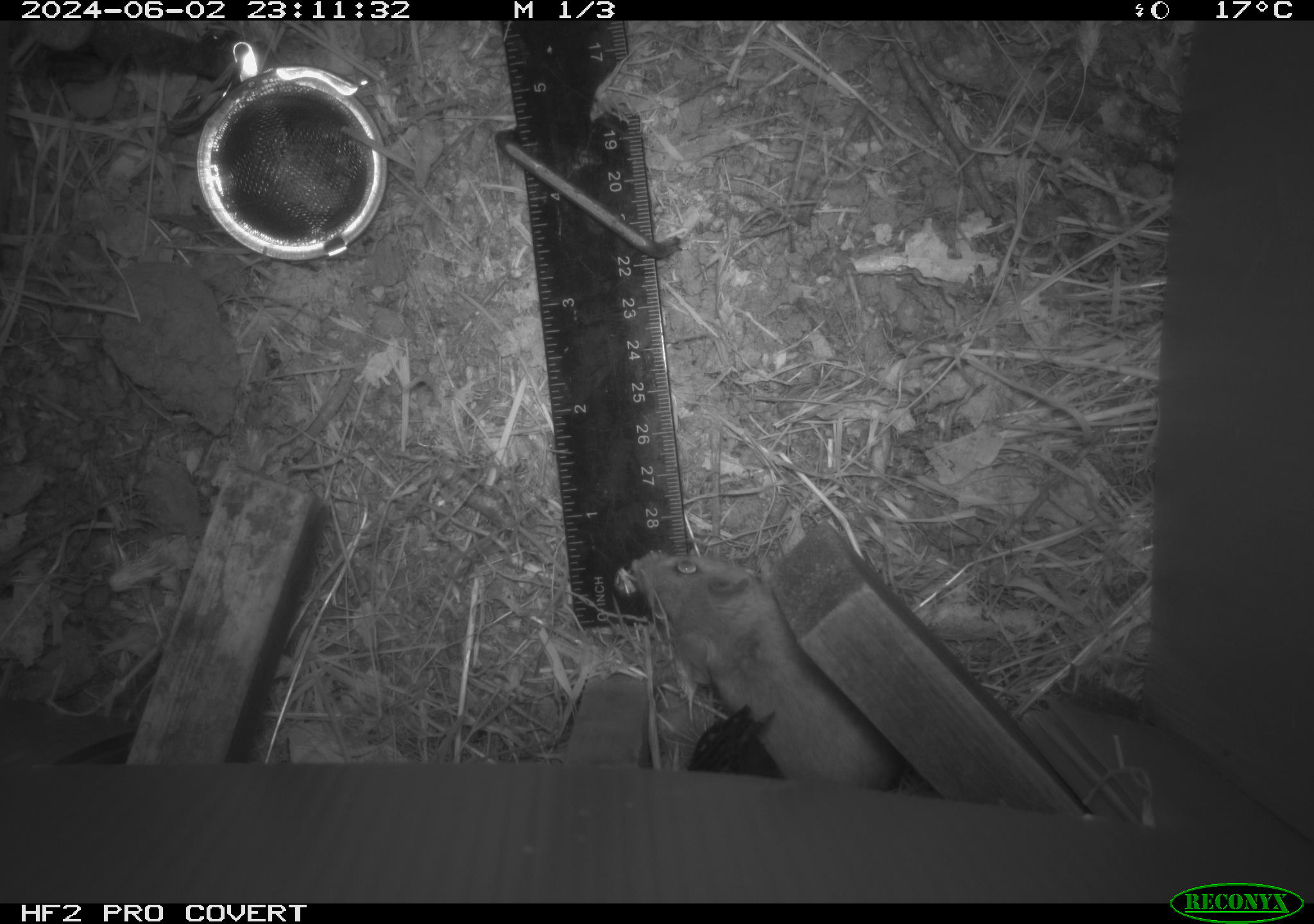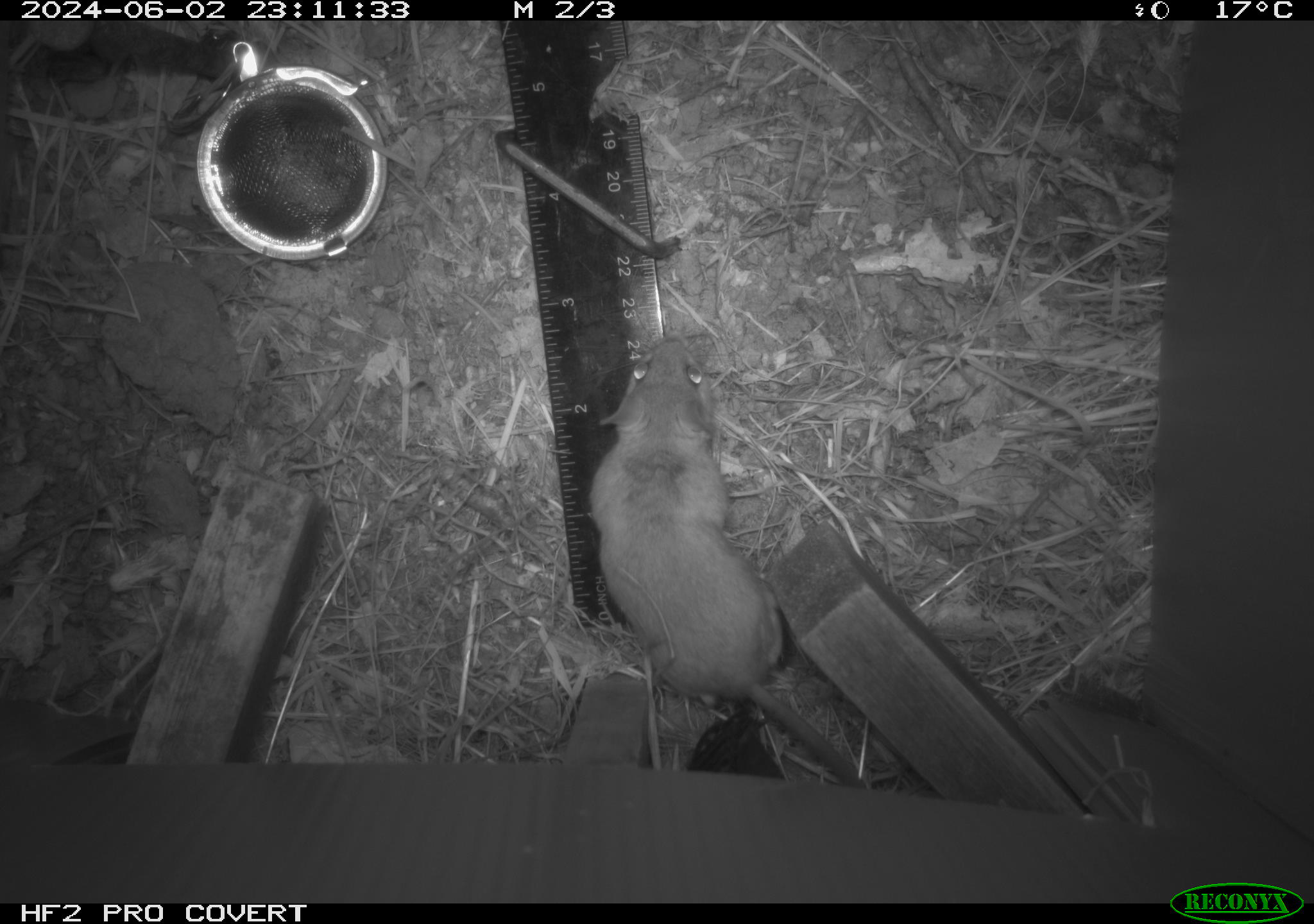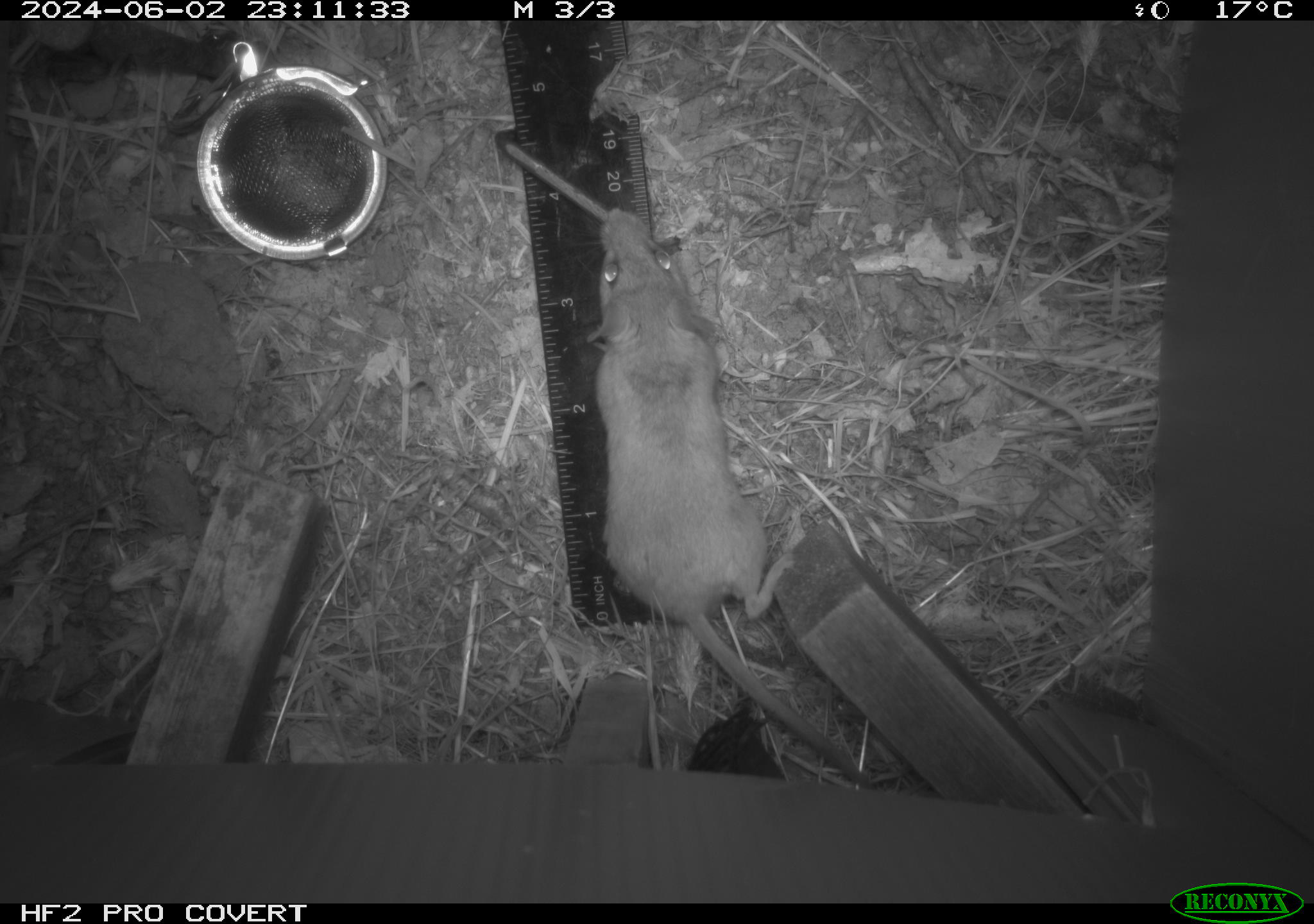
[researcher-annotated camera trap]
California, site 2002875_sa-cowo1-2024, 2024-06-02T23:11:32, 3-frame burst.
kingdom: Animalia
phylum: Chordata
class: Mammalia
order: Rodentia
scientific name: Rodentia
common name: mouse species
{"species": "mouse species (Rodentia)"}